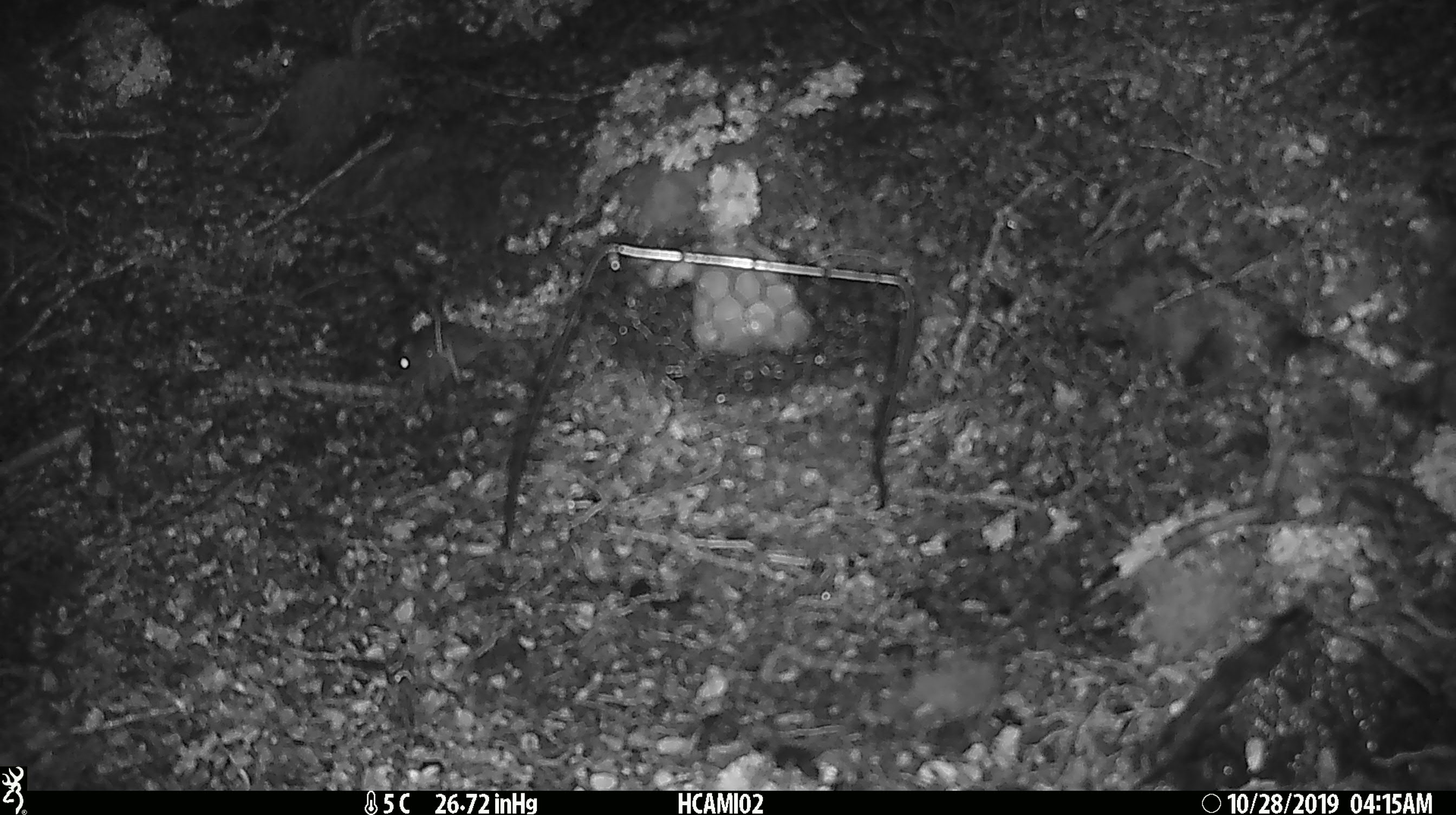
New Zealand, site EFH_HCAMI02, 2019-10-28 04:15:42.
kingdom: Animalia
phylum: Chordata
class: Mammalia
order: Rodentia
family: Muridae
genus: Mus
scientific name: Mus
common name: mouse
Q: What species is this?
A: Mouse (Mus).